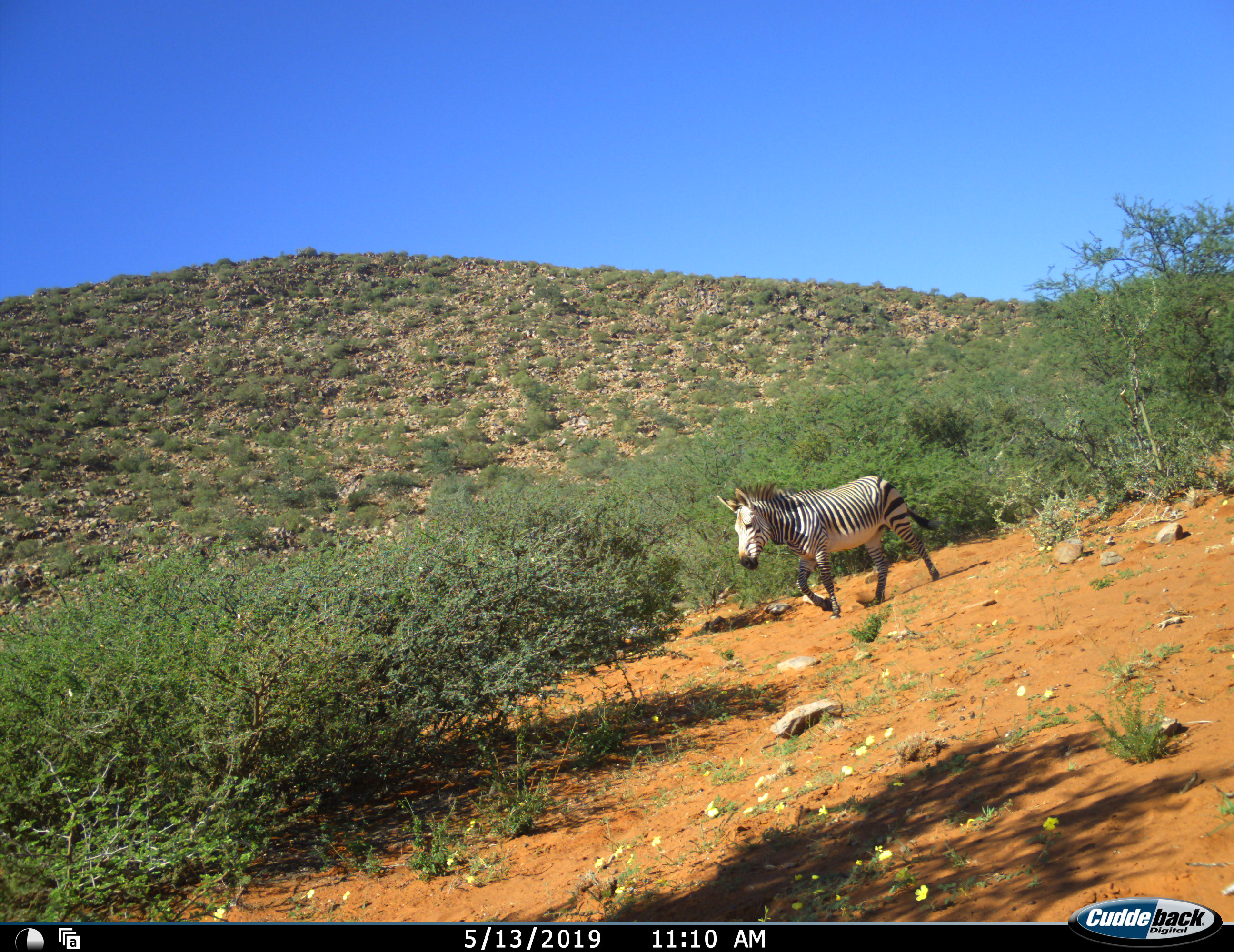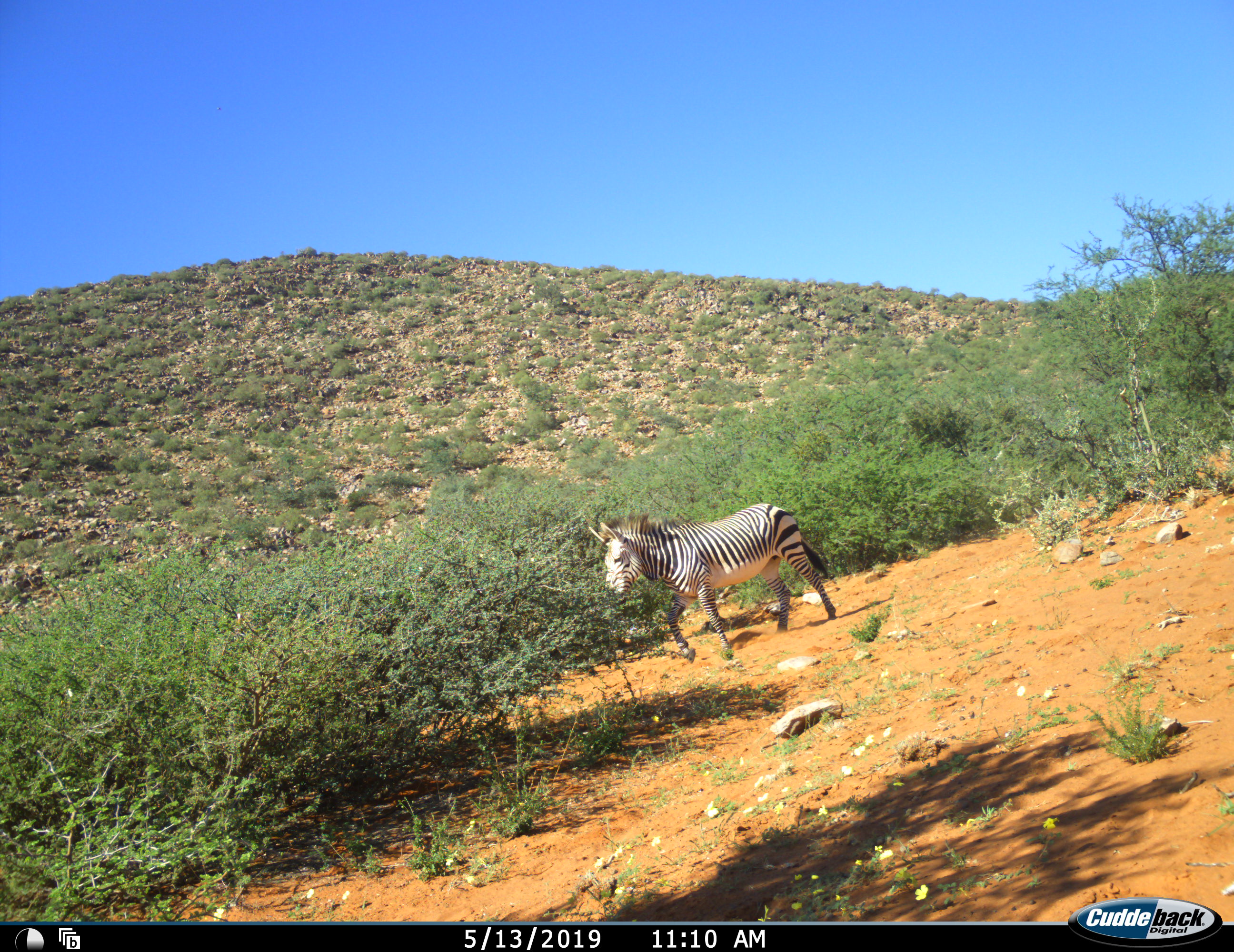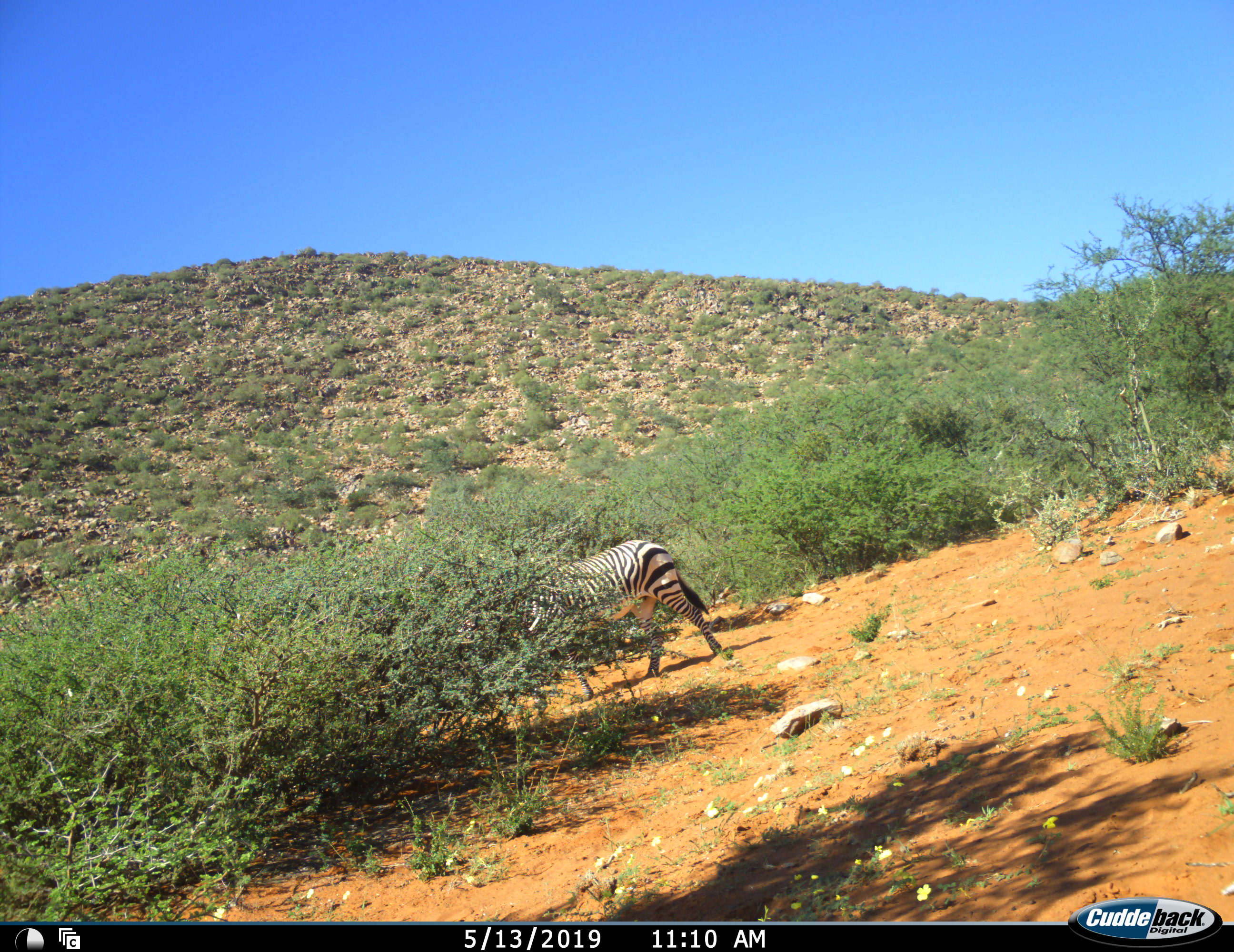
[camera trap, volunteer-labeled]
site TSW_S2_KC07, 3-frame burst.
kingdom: Animalia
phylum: Chordata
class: Mammalia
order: Perissodactyla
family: Equidae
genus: Equus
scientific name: Equus quagga burchellii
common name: burchell's zebra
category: zebraburchells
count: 1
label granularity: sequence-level